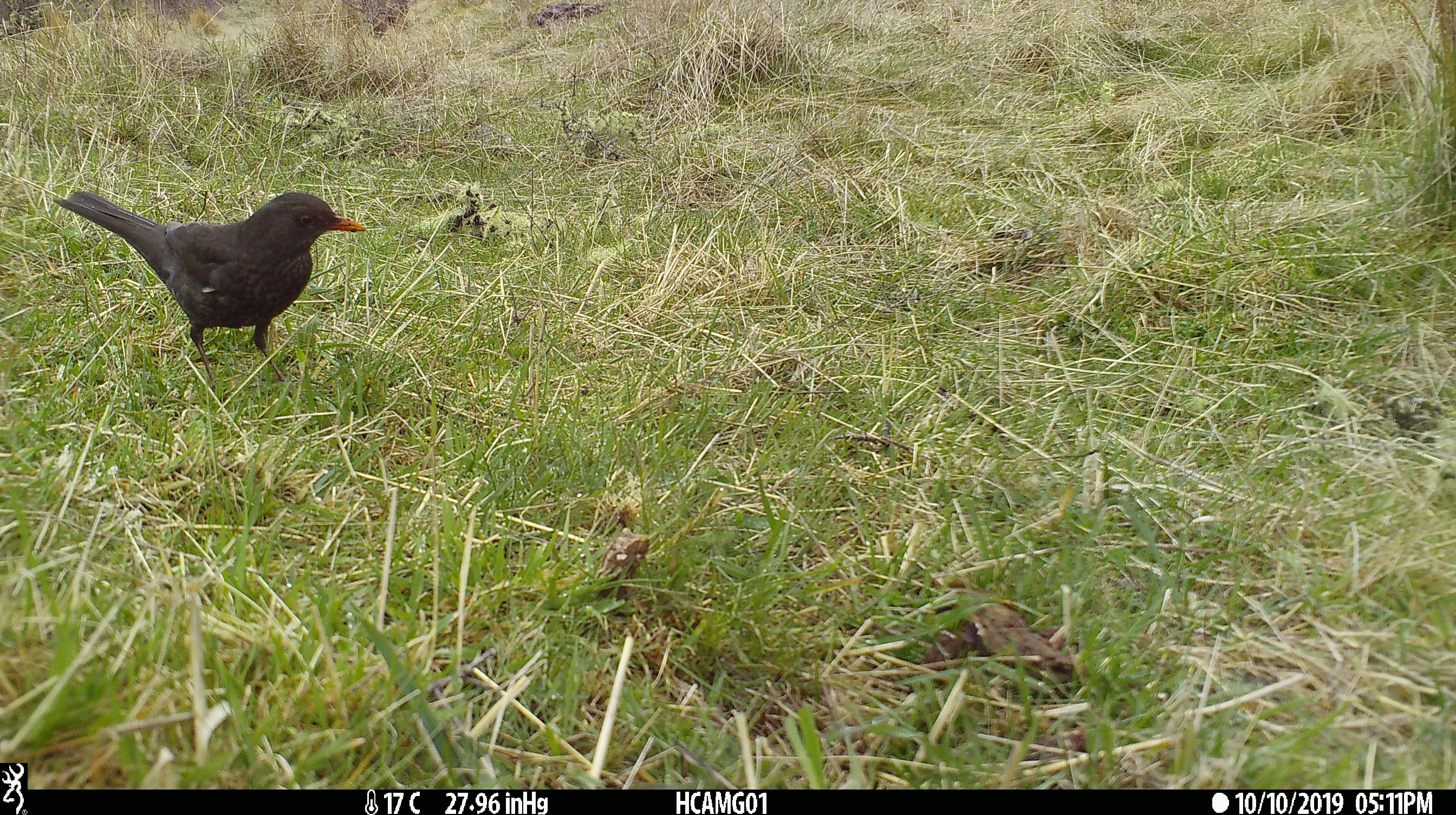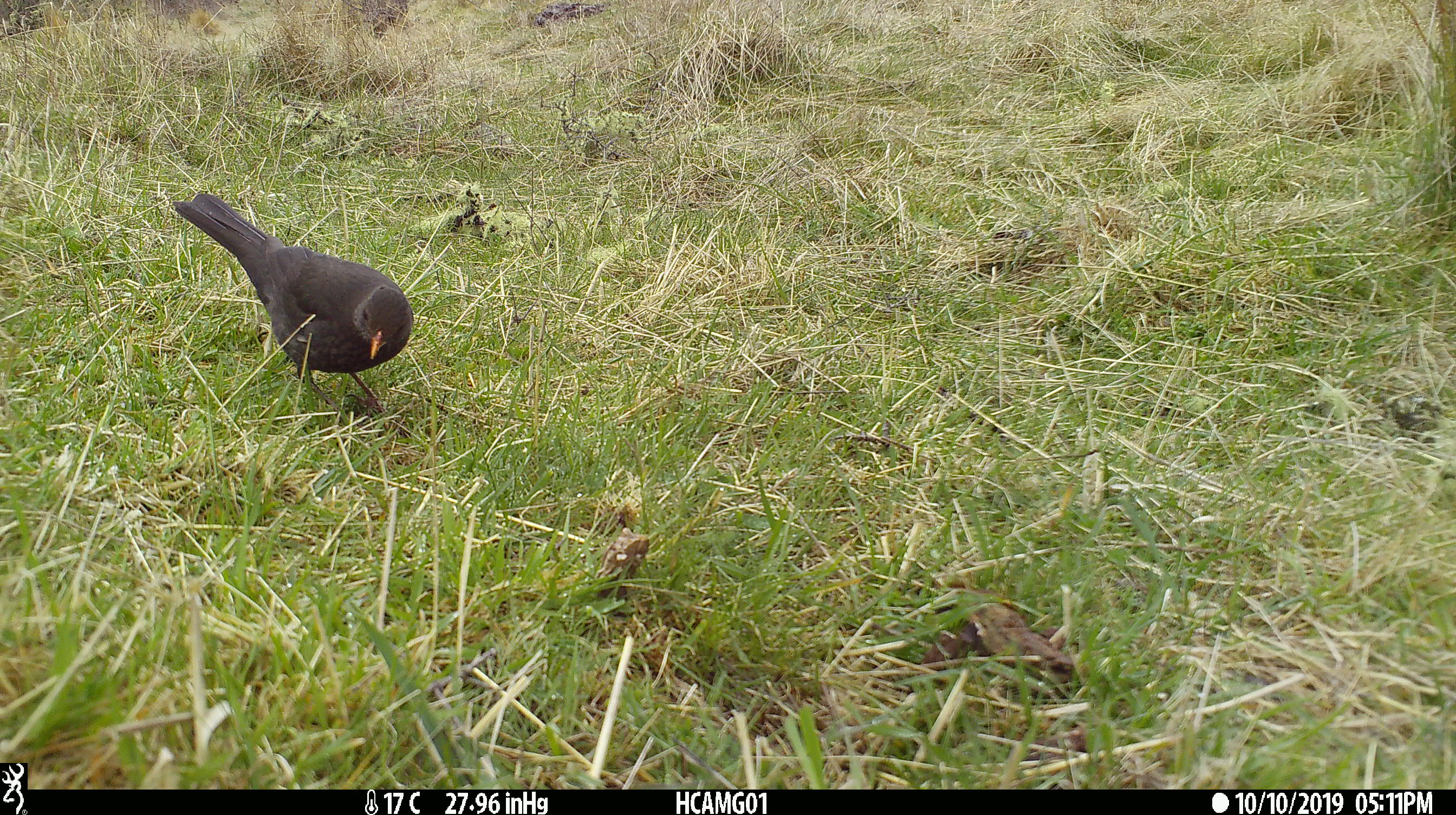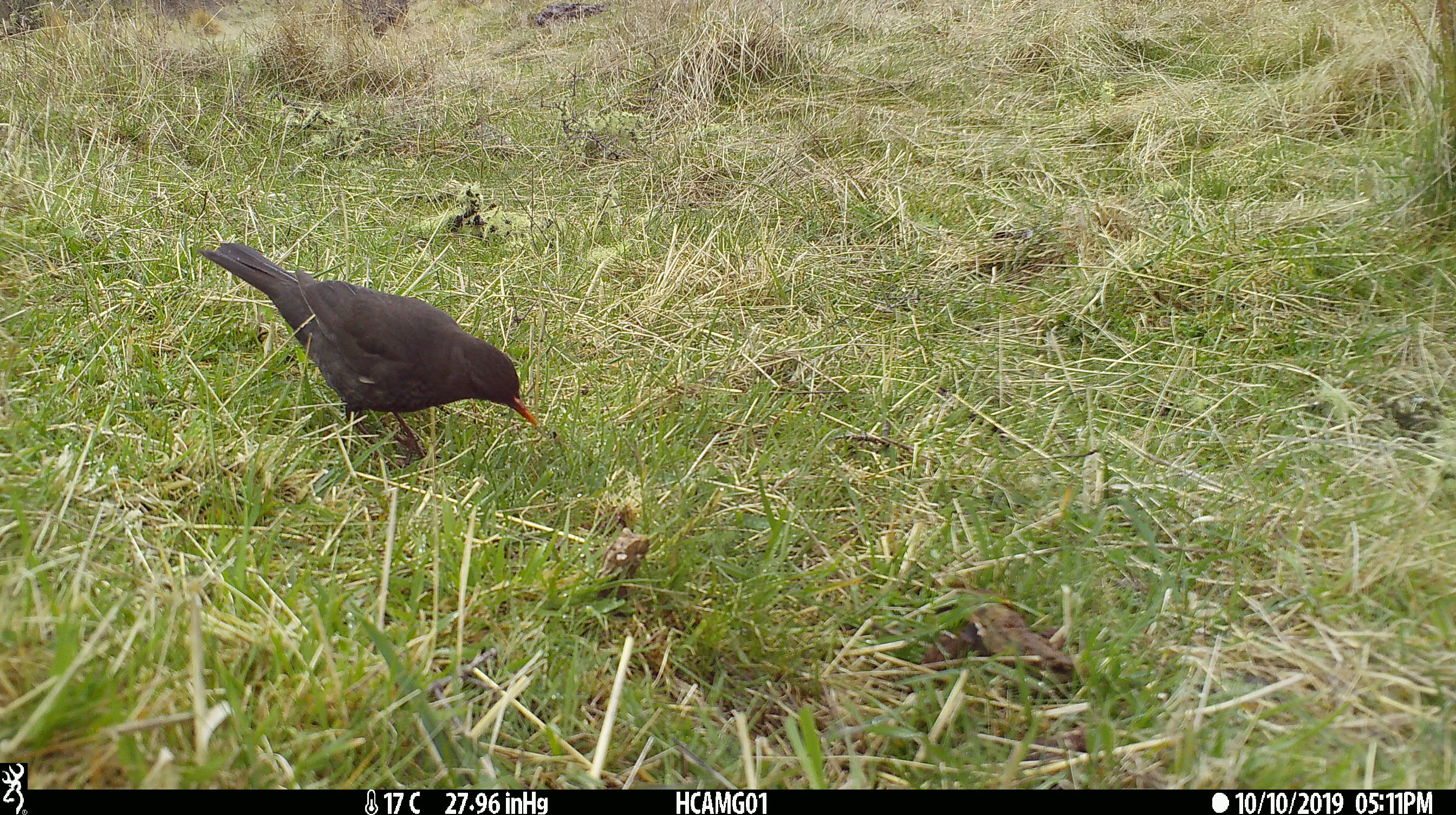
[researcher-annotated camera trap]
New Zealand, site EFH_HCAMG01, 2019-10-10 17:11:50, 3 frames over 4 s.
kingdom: Animalia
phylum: Chordata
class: Aves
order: Passeriformes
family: Turdidae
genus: Turdus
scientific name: Turdus merula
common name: eurasian blackbird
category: blackbird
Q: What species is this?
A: Blackbird (eurasian blackbird) (Turdus merula).